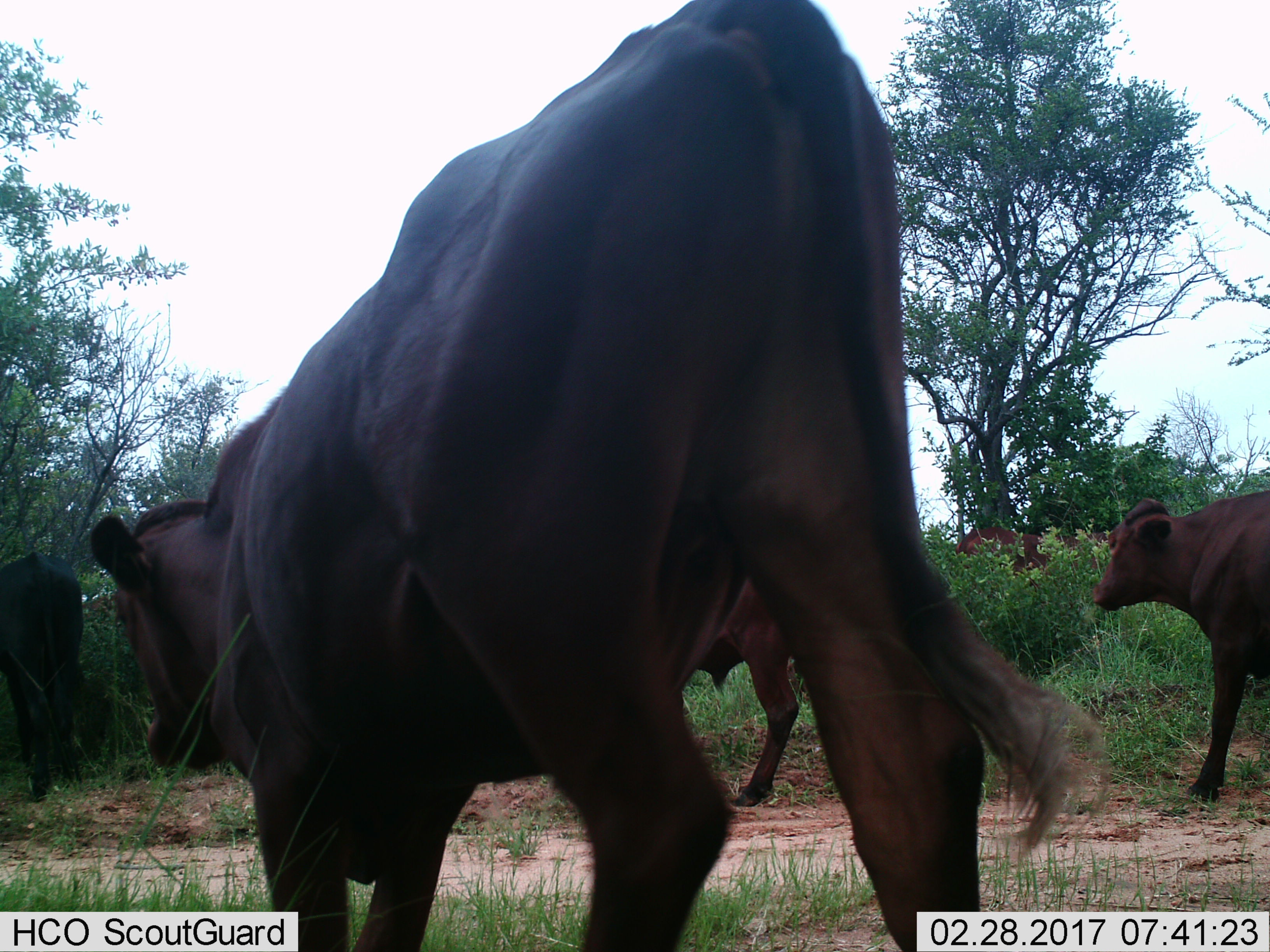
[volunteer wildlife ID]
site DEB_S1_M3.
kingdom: Animalia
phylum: Chordata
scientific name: Vertebrata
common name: domestic animal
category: domesticanimal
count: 5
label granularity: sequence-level